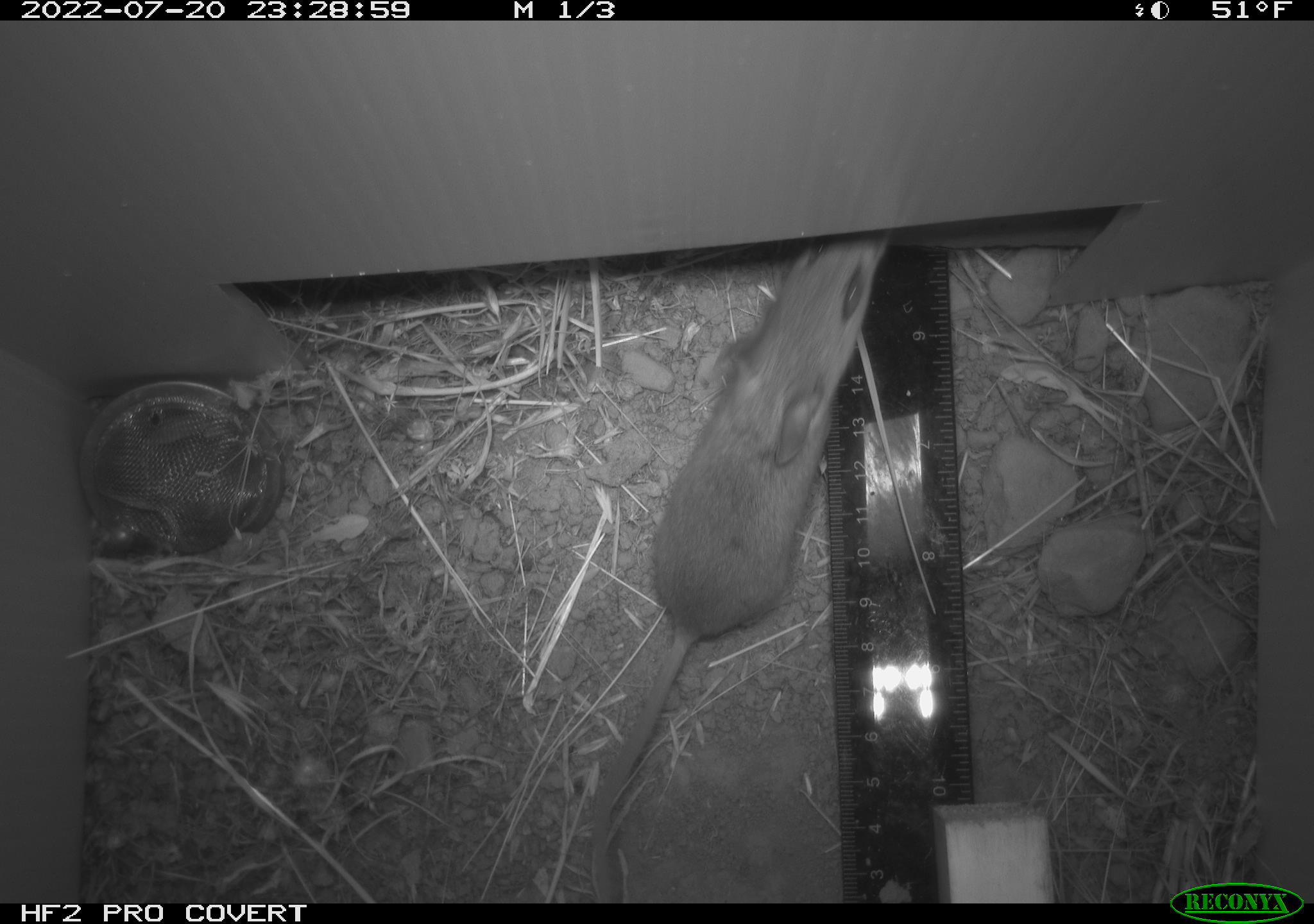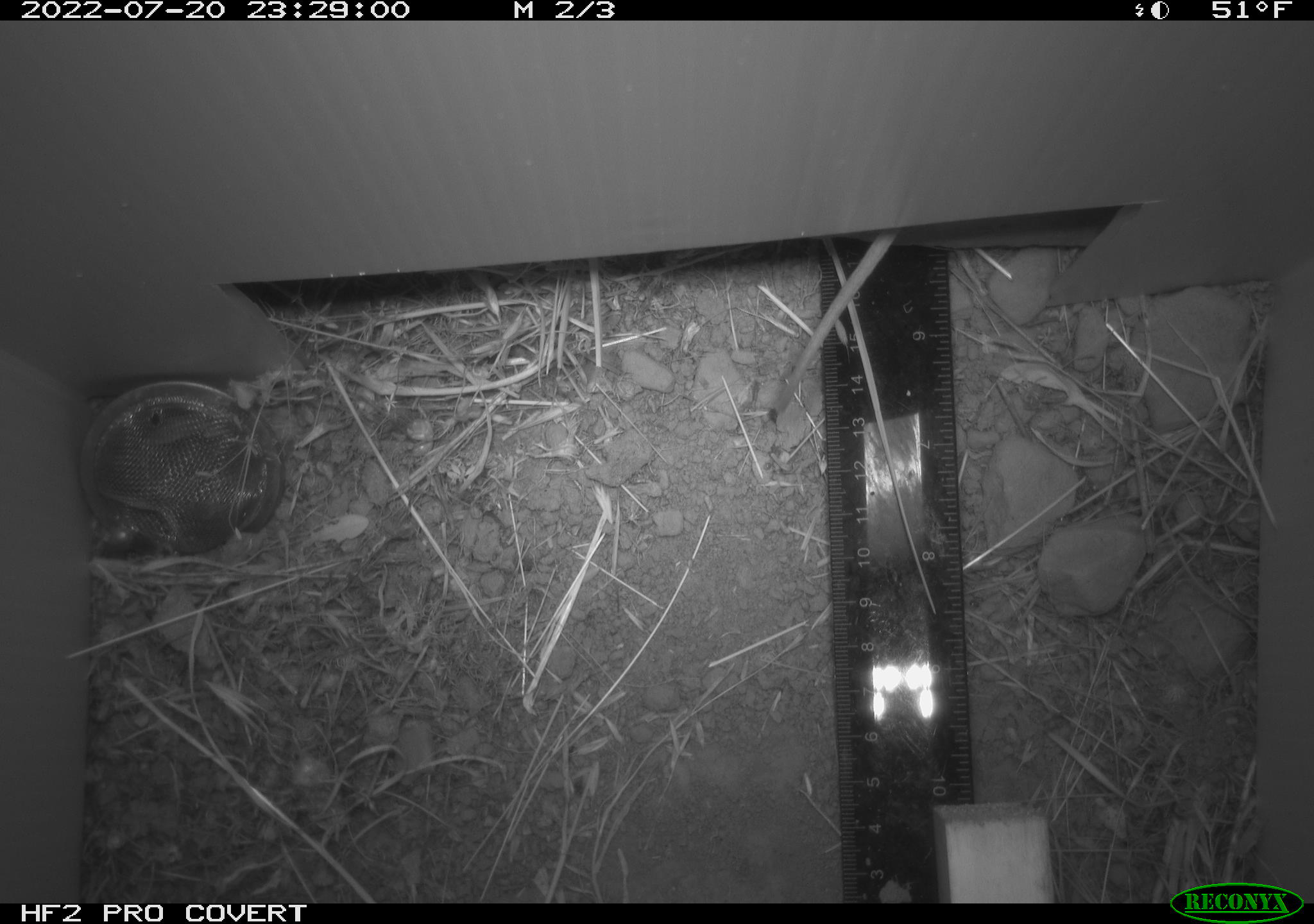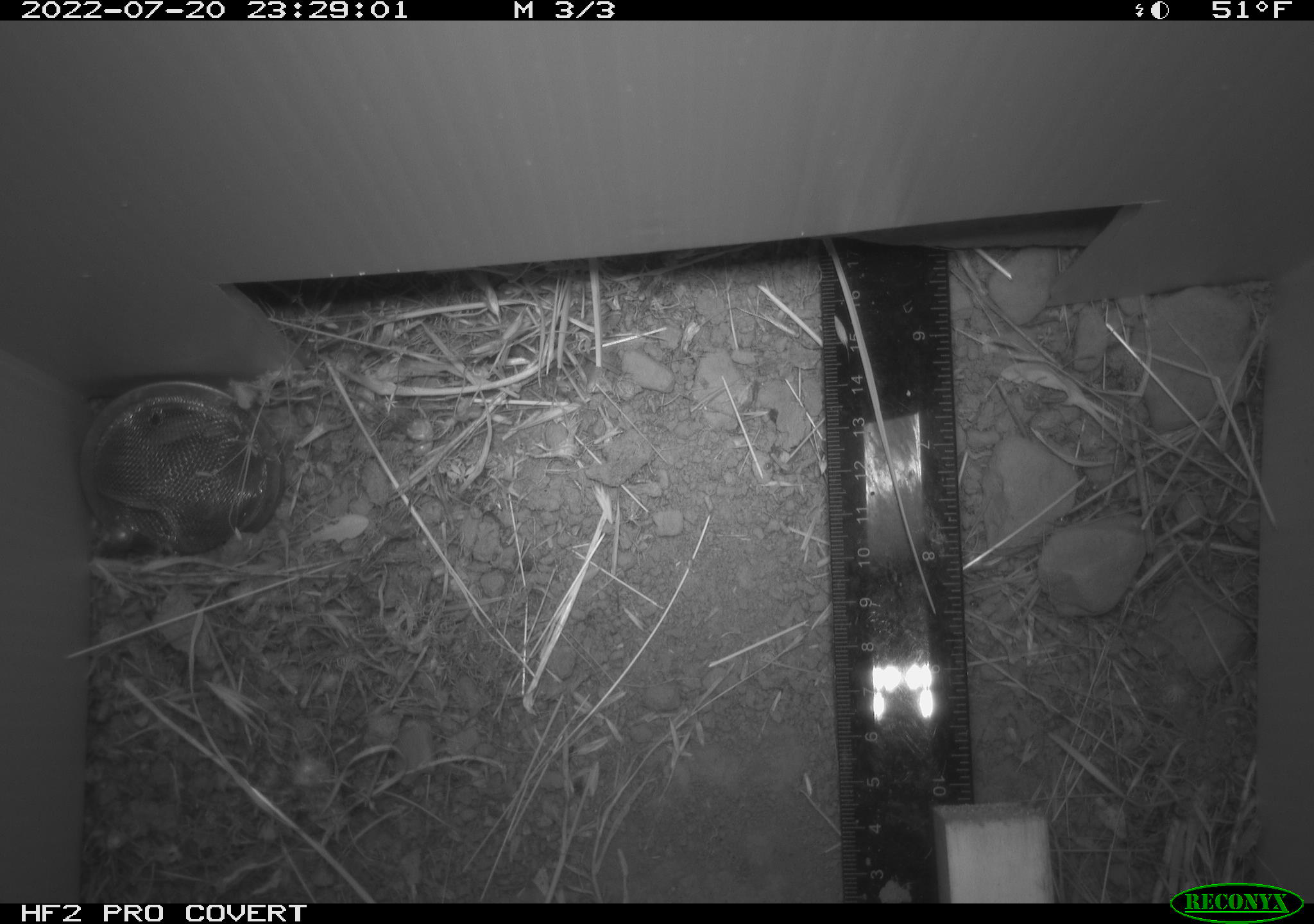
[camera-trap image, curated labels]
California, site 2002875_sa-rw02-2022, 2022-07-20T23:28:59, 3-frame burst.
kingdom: Animalia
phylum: Chordata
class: Mammalia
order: Rodentia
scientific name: Rodentia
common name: mouse species